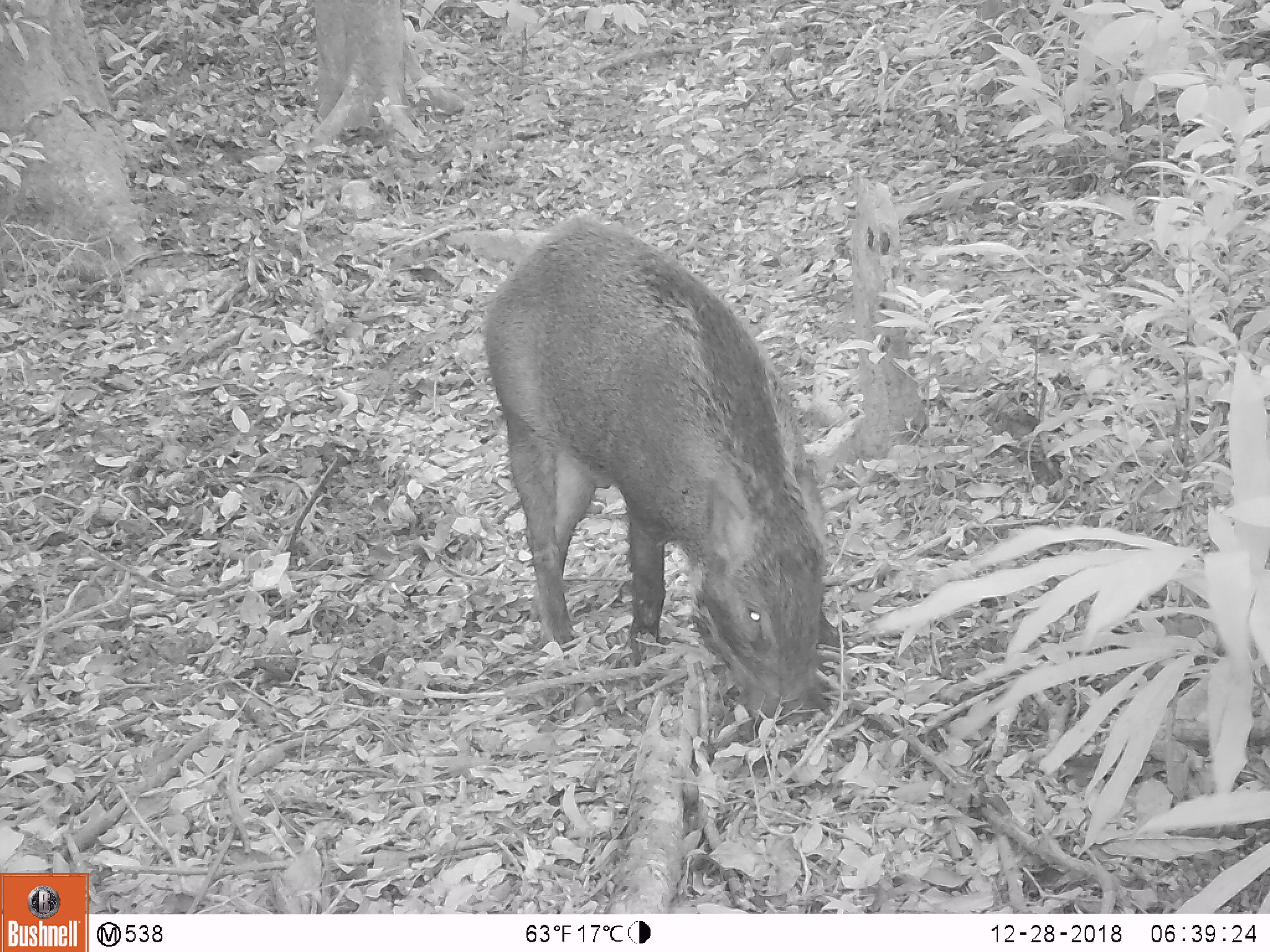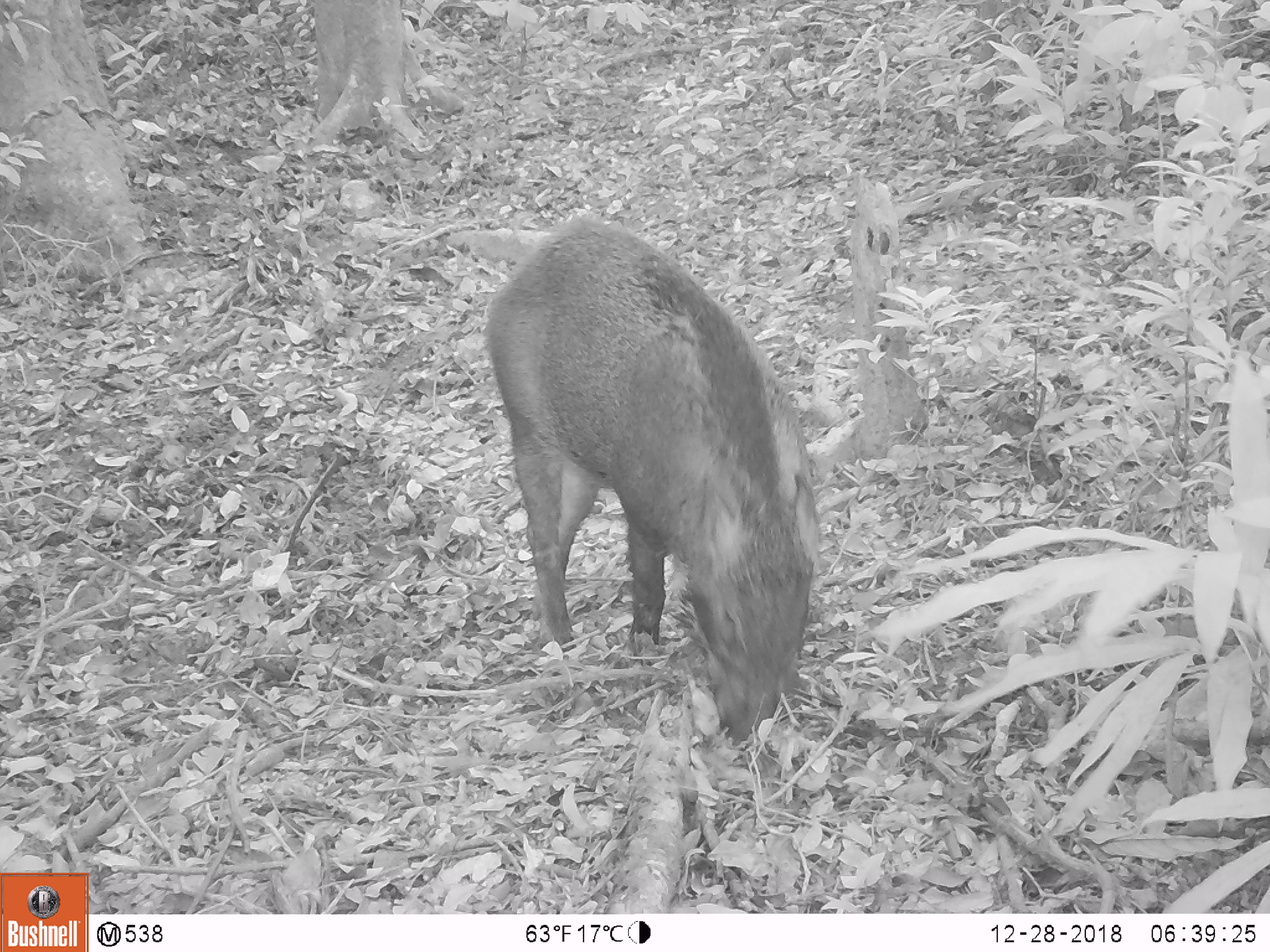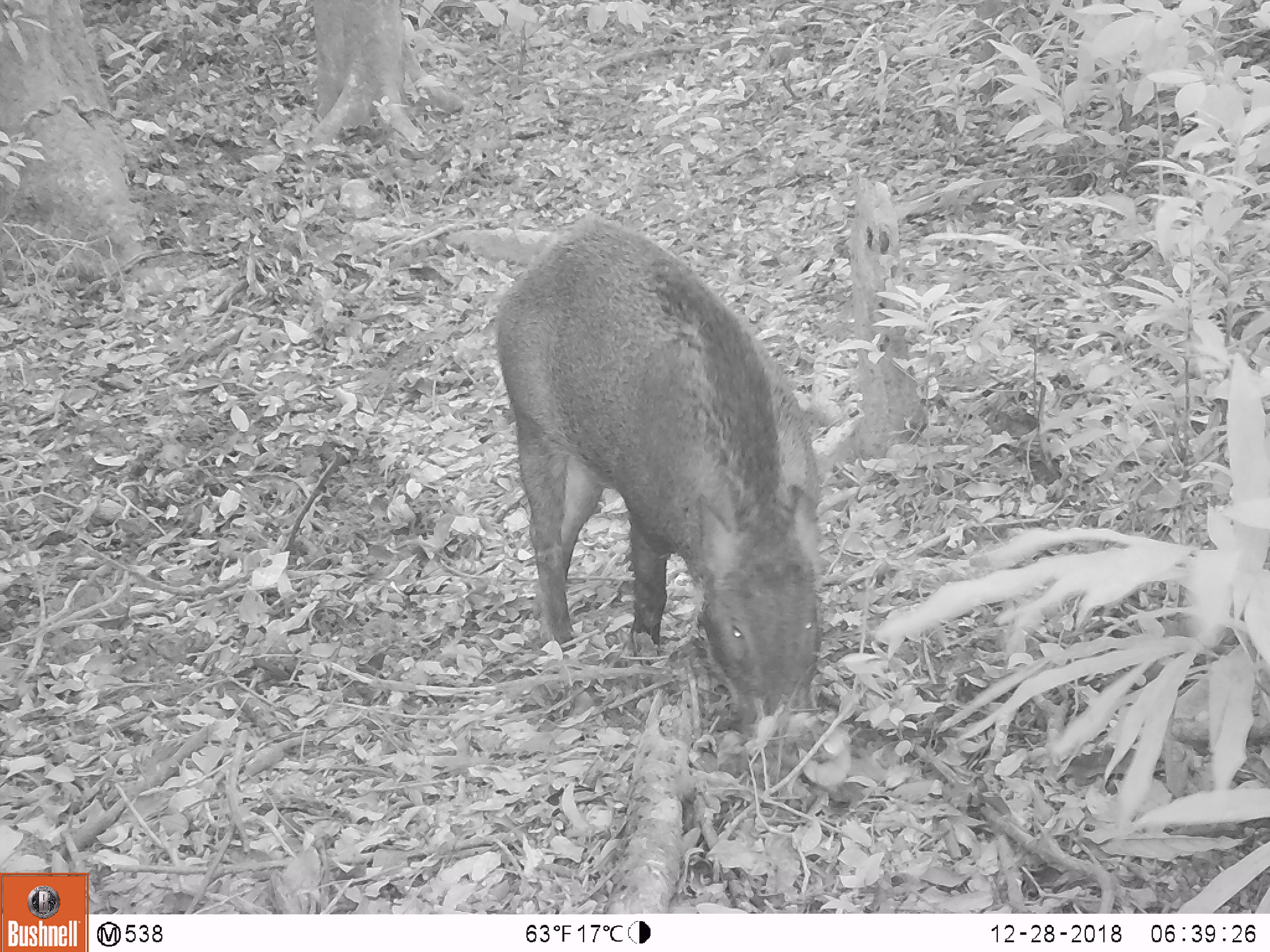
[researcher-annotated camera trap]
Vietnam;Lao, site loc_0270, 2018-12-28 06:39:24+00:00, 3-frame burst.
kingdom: Animalia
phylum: Chordata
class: Mammalia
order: Artiodactyla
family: Suidae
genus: Sus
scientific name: Sus scrofa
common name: eurasian wild pig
Eurasian wild pig (Sus scrofa). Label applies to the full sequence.